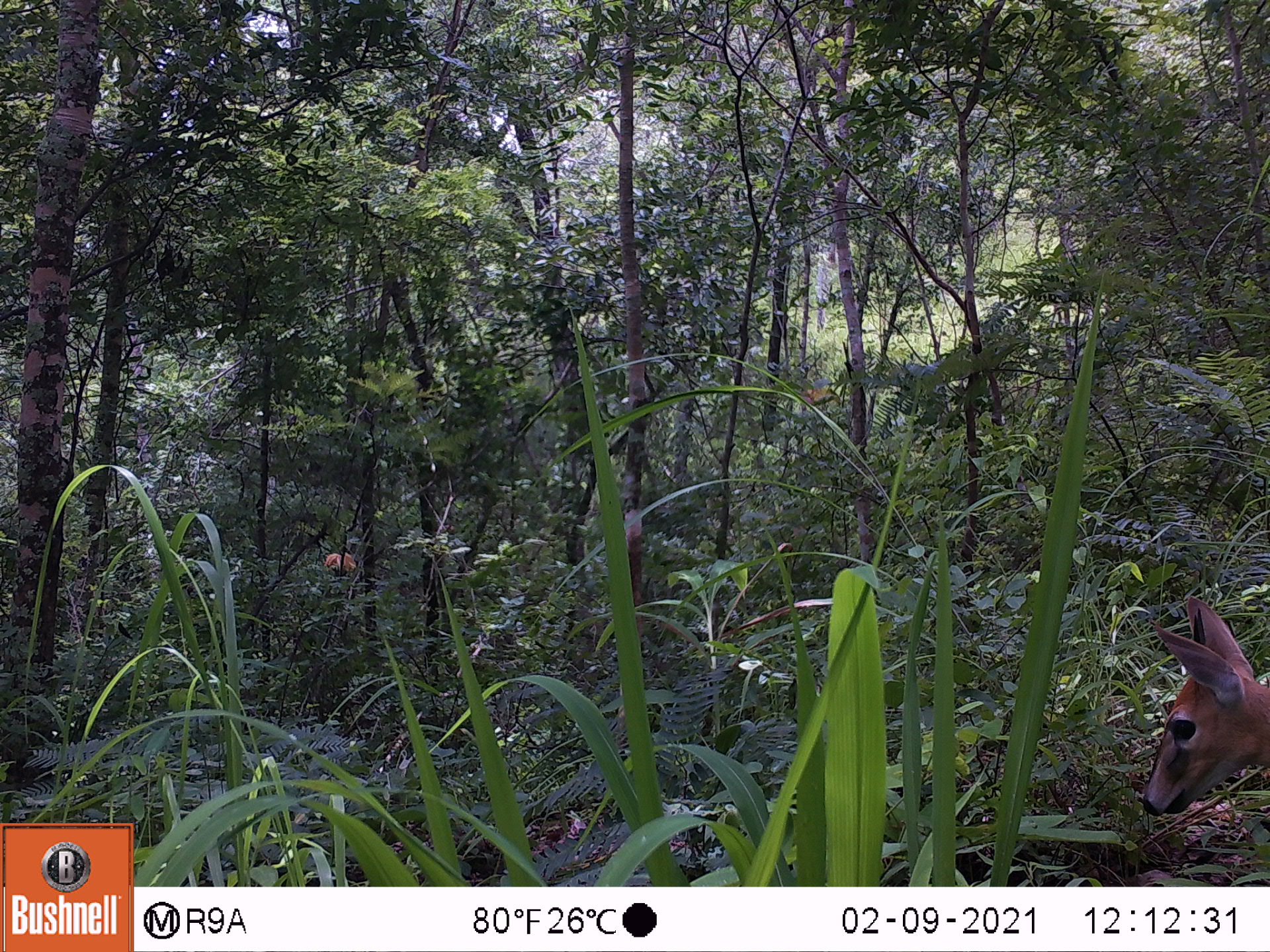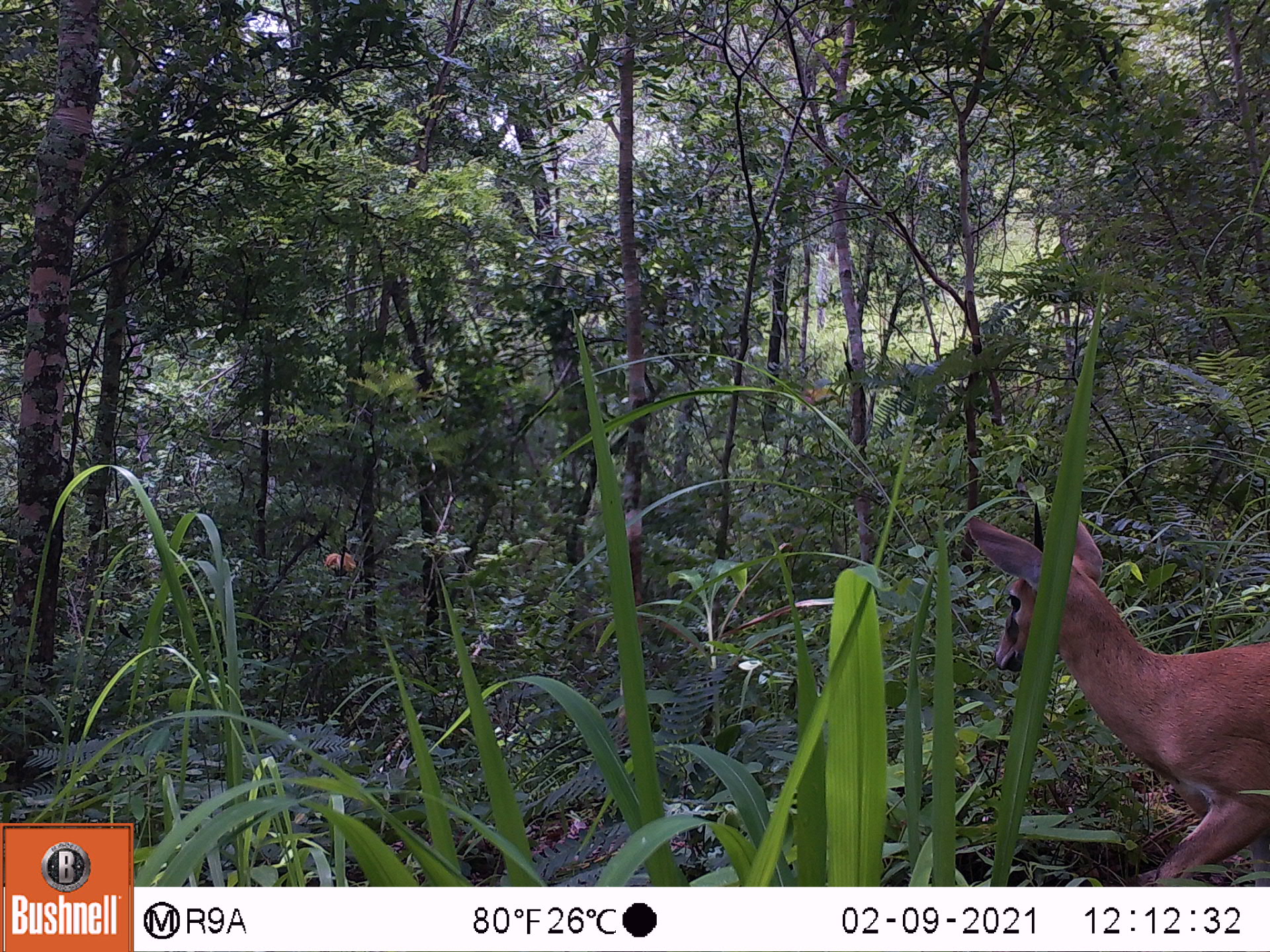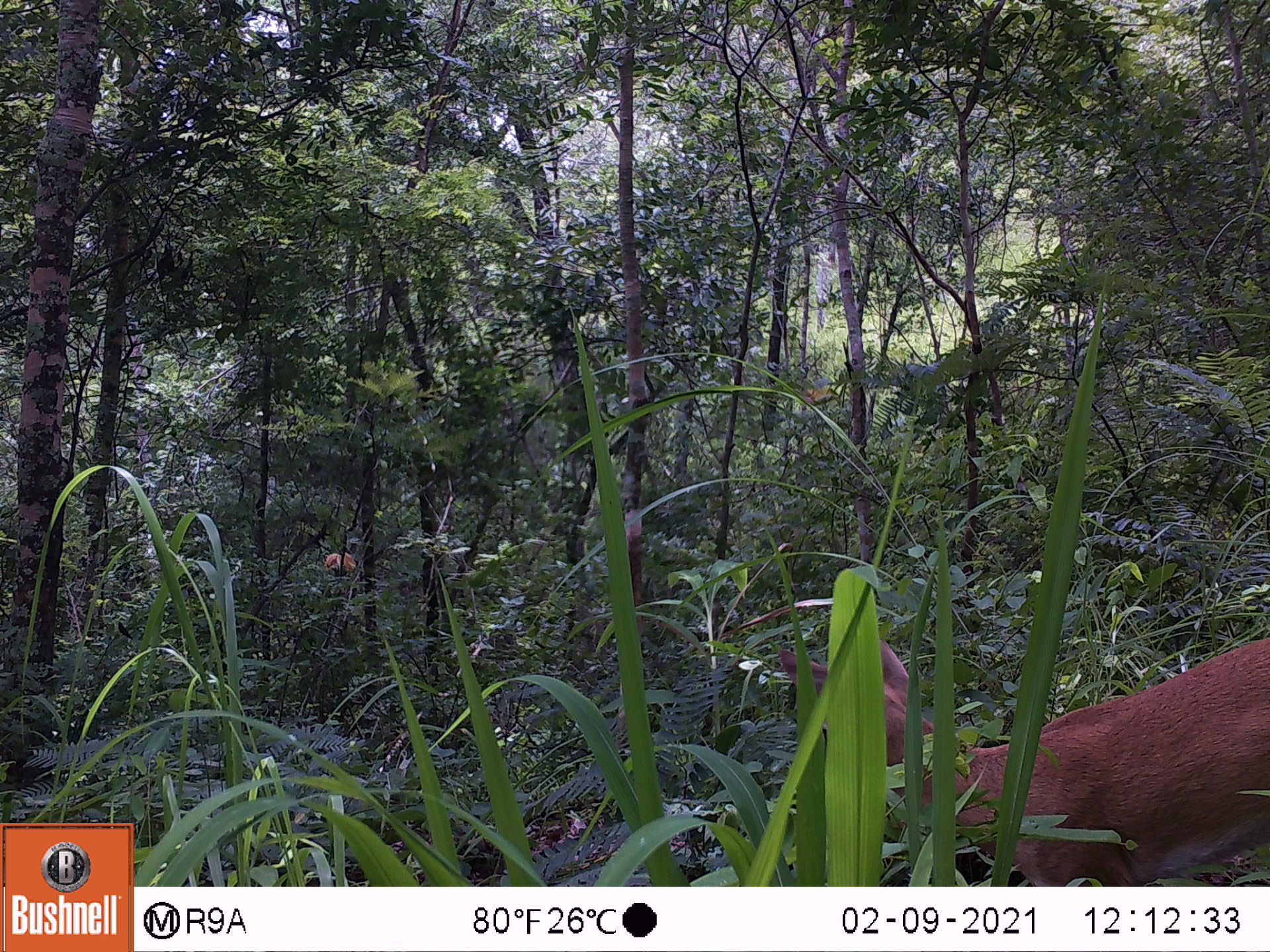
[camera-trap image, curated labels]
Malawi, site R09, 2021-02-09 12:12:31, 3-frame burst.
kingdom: Animalia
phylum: Chordata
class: Mammalia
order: Artiodactyla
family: Bovidae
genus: Sylvicapra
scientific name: Sylvicapra grimmia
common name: common duiker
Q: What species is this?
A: Common duiker (Sylvicapra grimmia).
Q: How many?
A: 1.